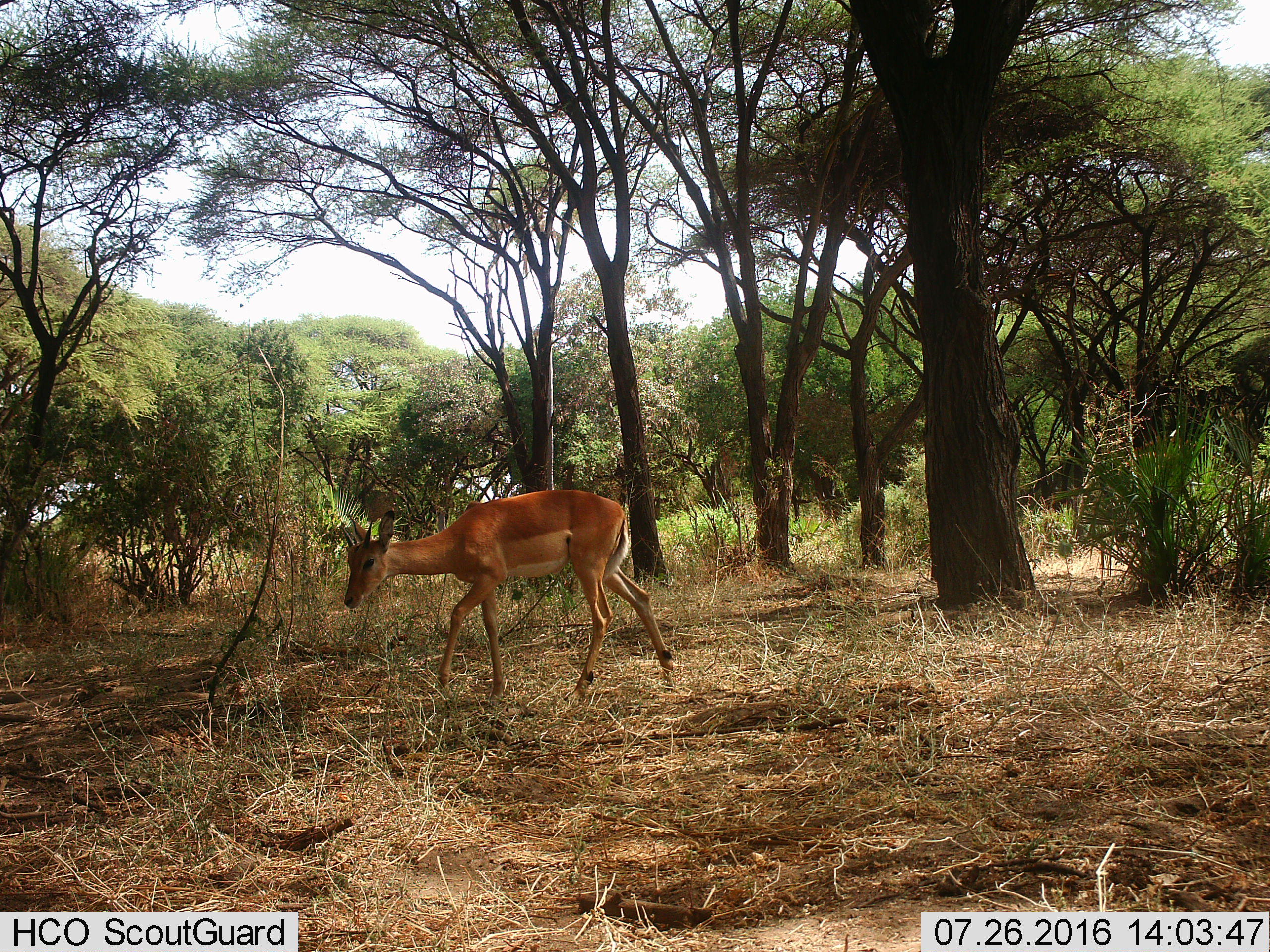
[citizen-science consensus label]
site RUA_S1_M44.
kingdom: Animalia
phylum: Chordata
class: Mammalia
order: Artiodactyla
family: Bovidae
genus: Aepyceros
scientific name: Aepyceros melampus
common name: impala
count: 1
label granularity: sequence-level